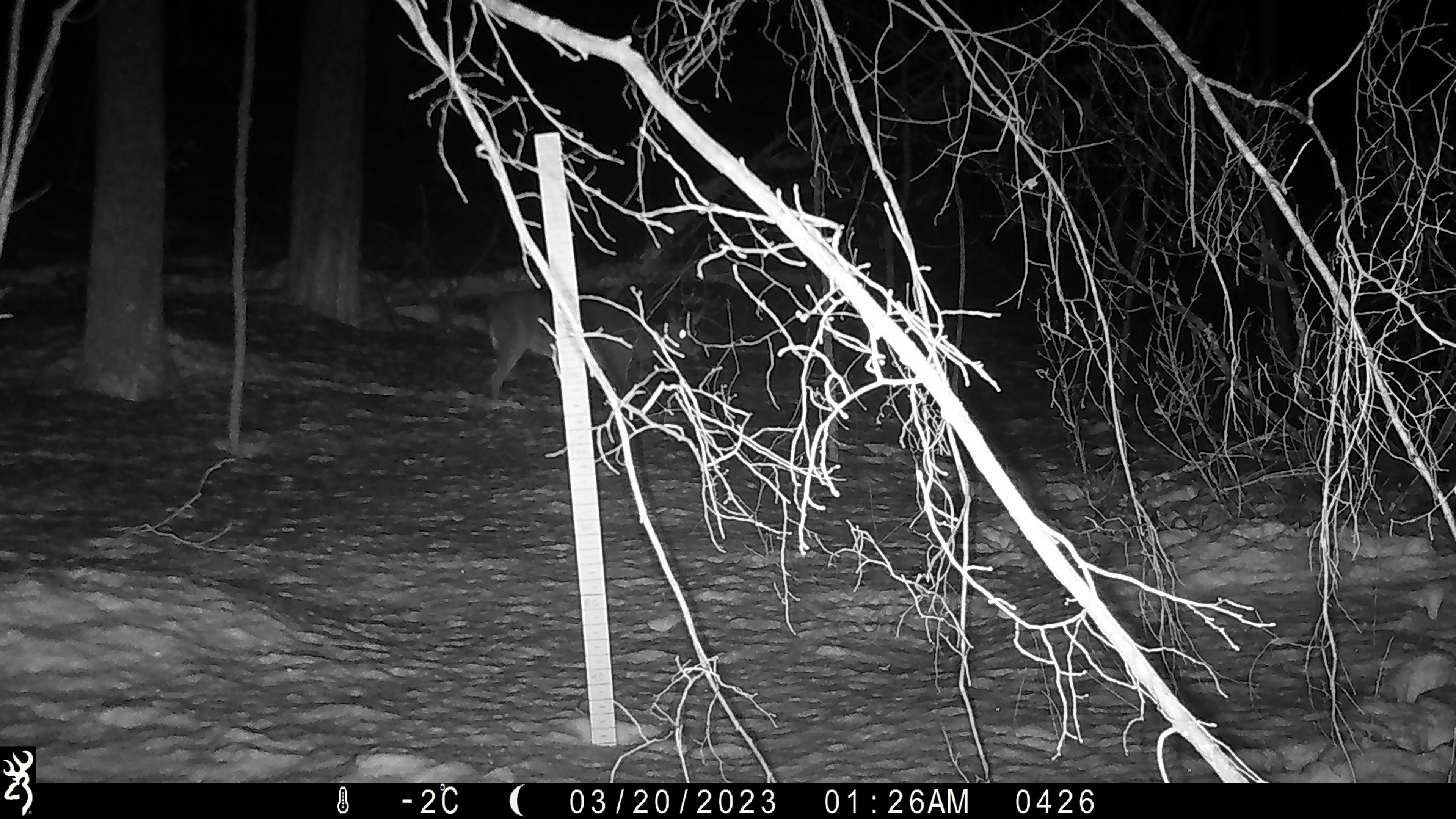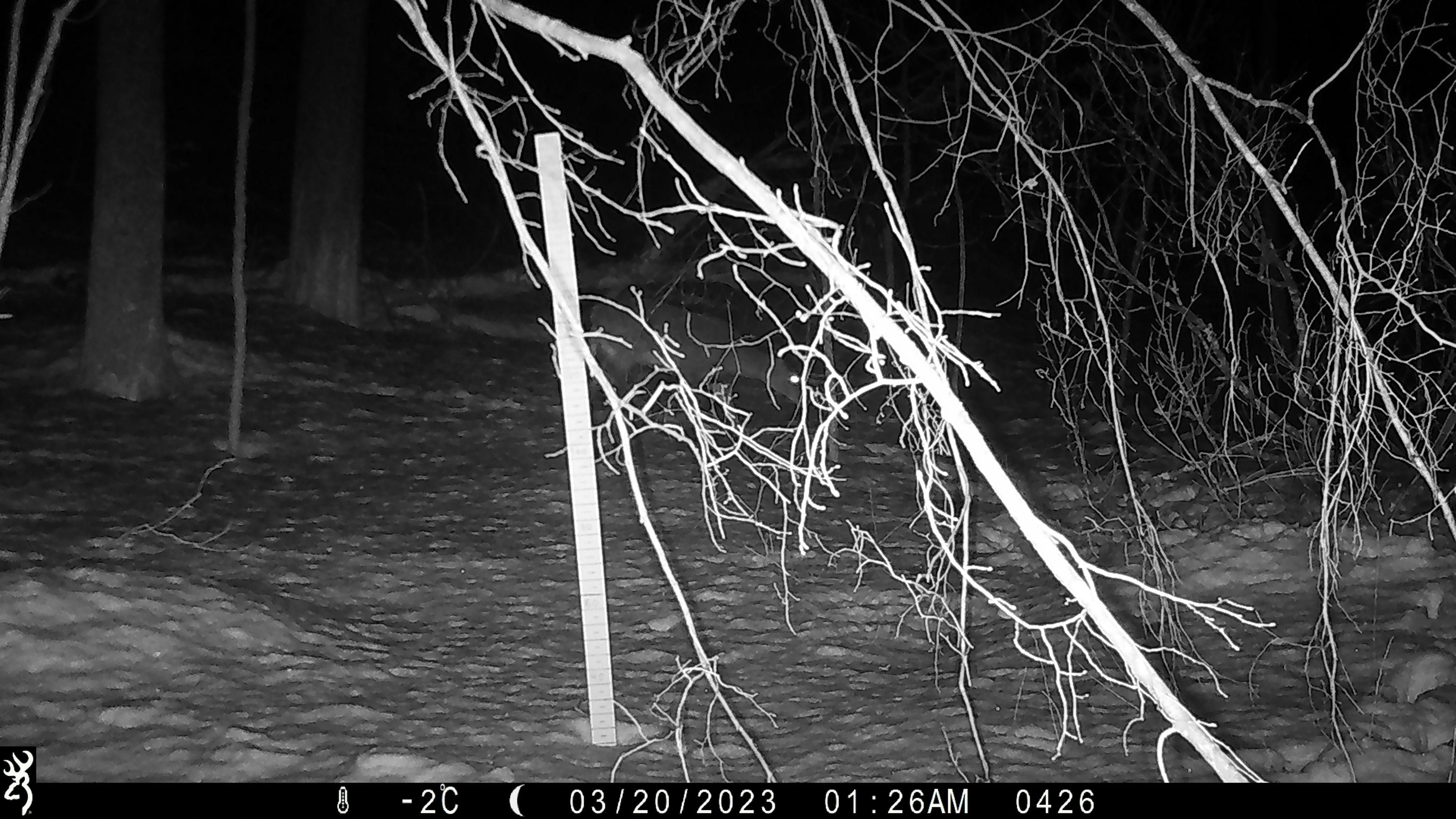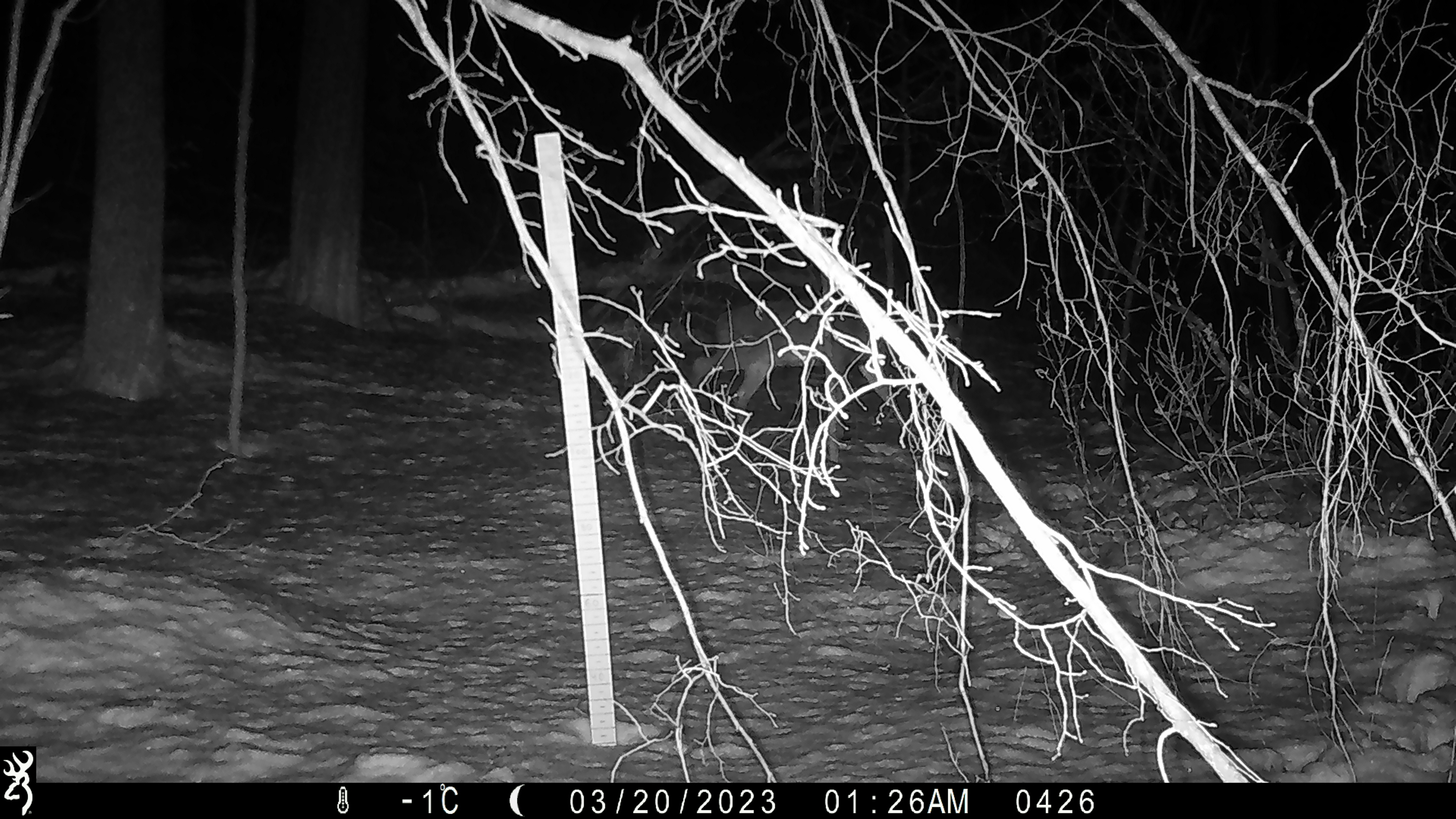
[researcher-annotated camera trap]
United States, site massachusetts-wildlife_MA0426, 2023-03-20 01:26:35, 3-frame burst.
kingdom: Animalia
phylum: Chordata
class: Mammalia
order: Artiodactyla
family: Cervidae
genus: Odocoileus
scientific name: Odocoileus virginianus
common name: white-tailed deer